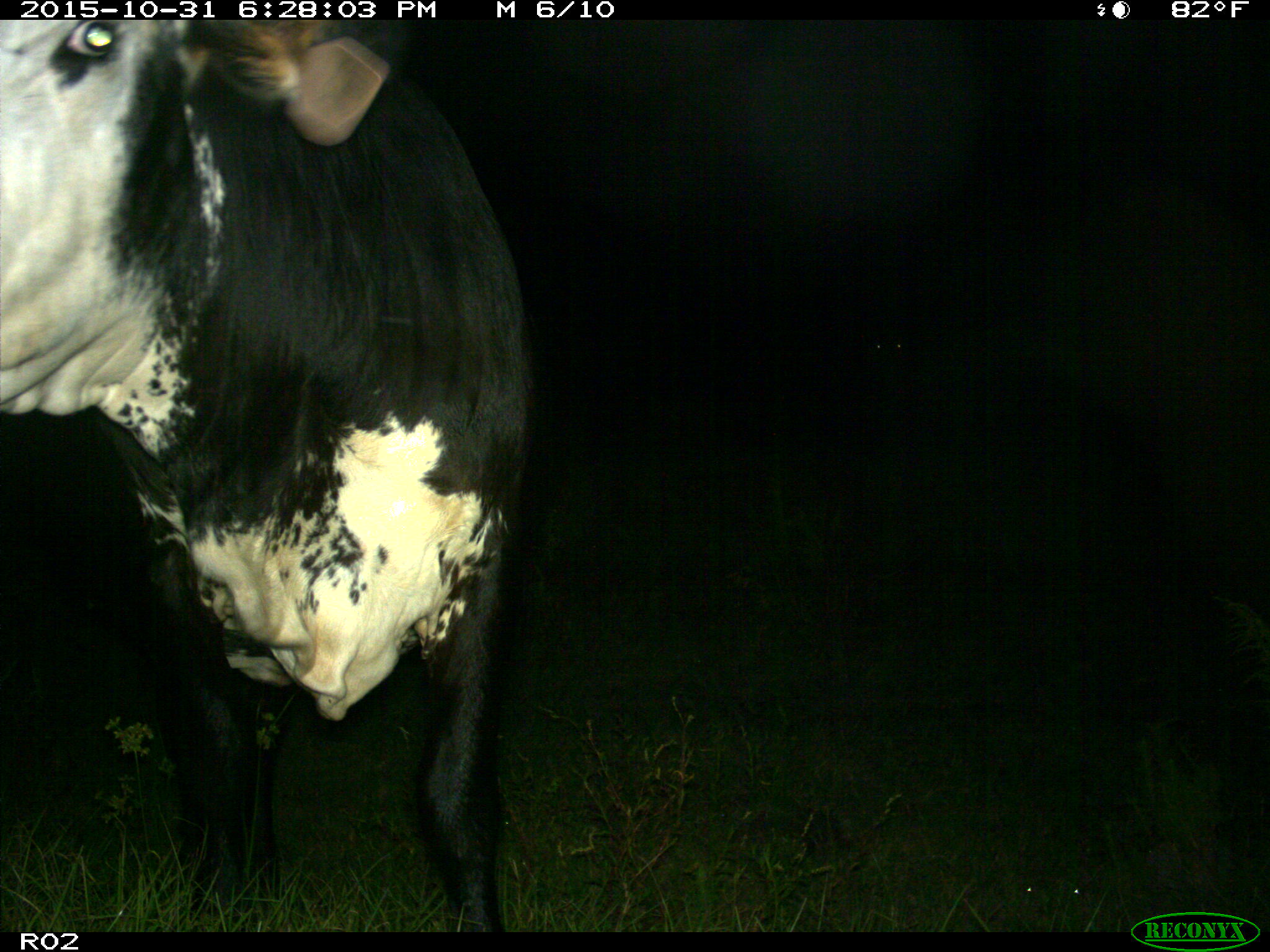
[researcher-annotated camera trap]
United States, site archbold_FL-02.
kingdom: Animalia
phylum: Chordata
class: Mammalia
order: Artiodactyla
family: Bovidae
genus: Bos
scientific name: Bos taurus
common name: domestic cow